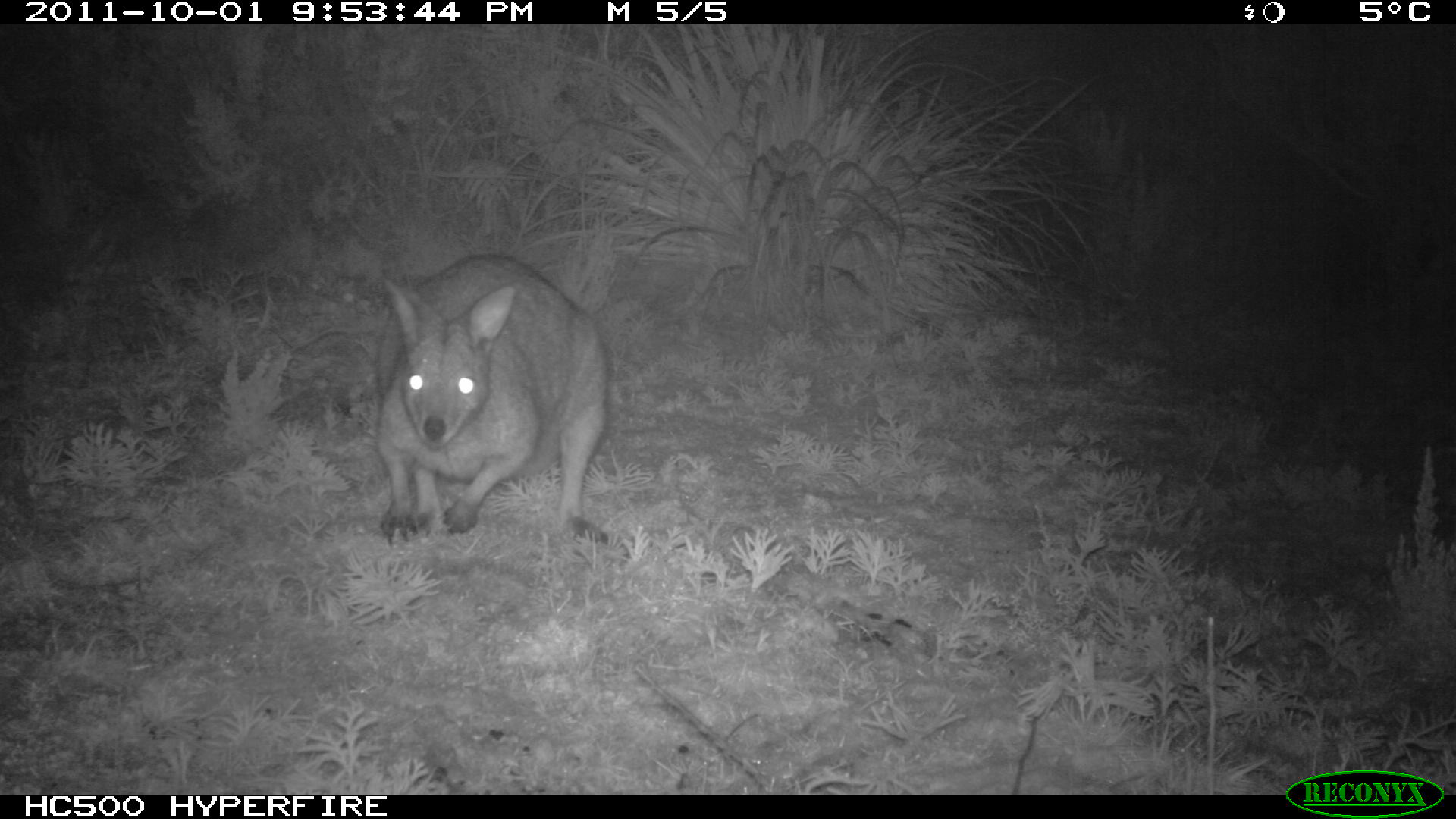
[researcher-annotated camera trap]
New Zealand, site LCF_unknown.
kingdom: Animalia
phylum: Chordata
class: Mammalia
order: Diprotodontia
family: Macropodidae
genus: Notamacropus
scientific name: Notamacropus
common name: wallaby